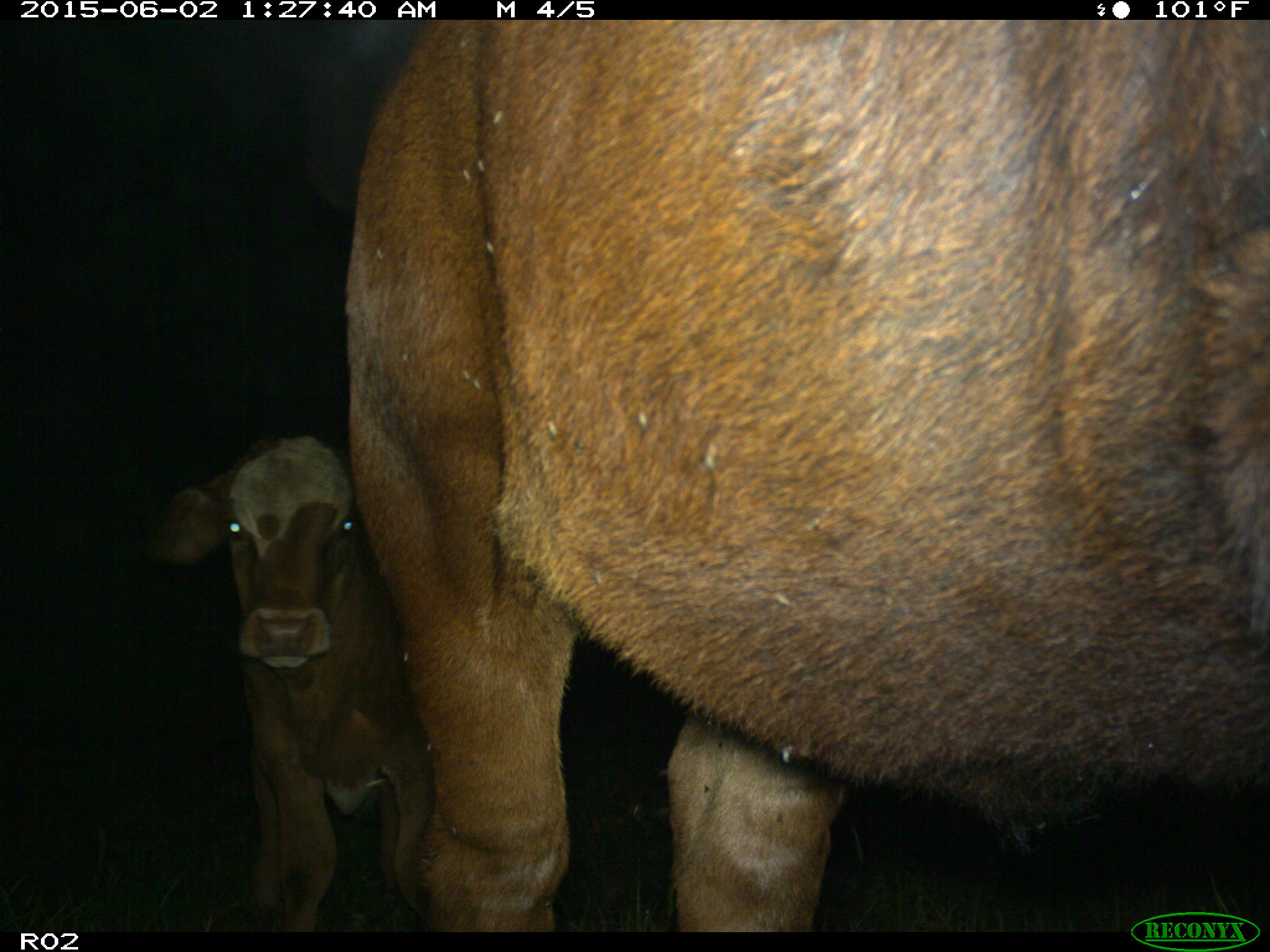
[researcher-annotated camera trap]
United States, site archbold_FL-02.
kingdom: Animalia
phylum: Chordata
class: Mammalia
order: Artiodactyla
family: Bovidae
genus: Bos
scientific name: Bos taurus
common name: domestic cow